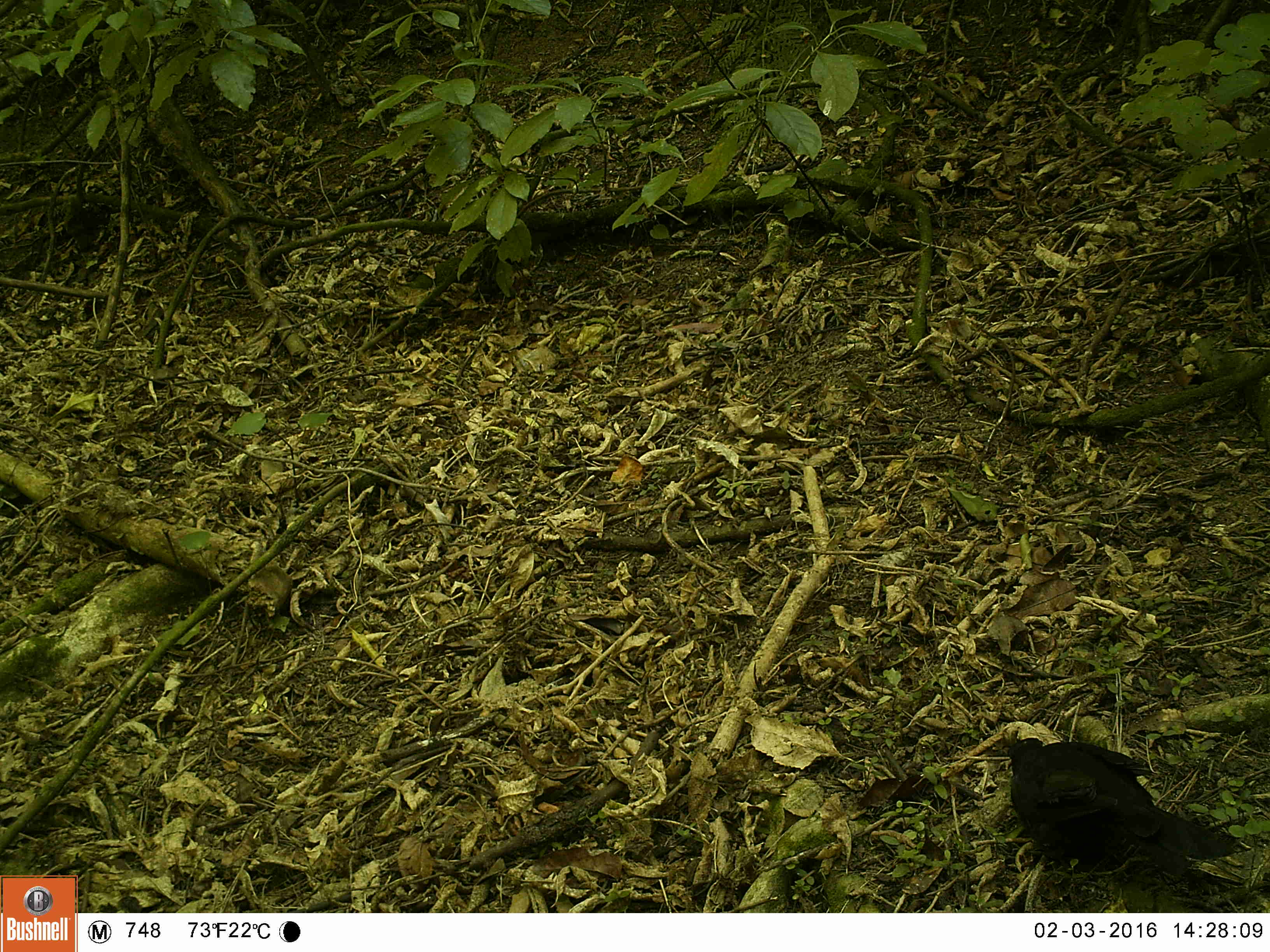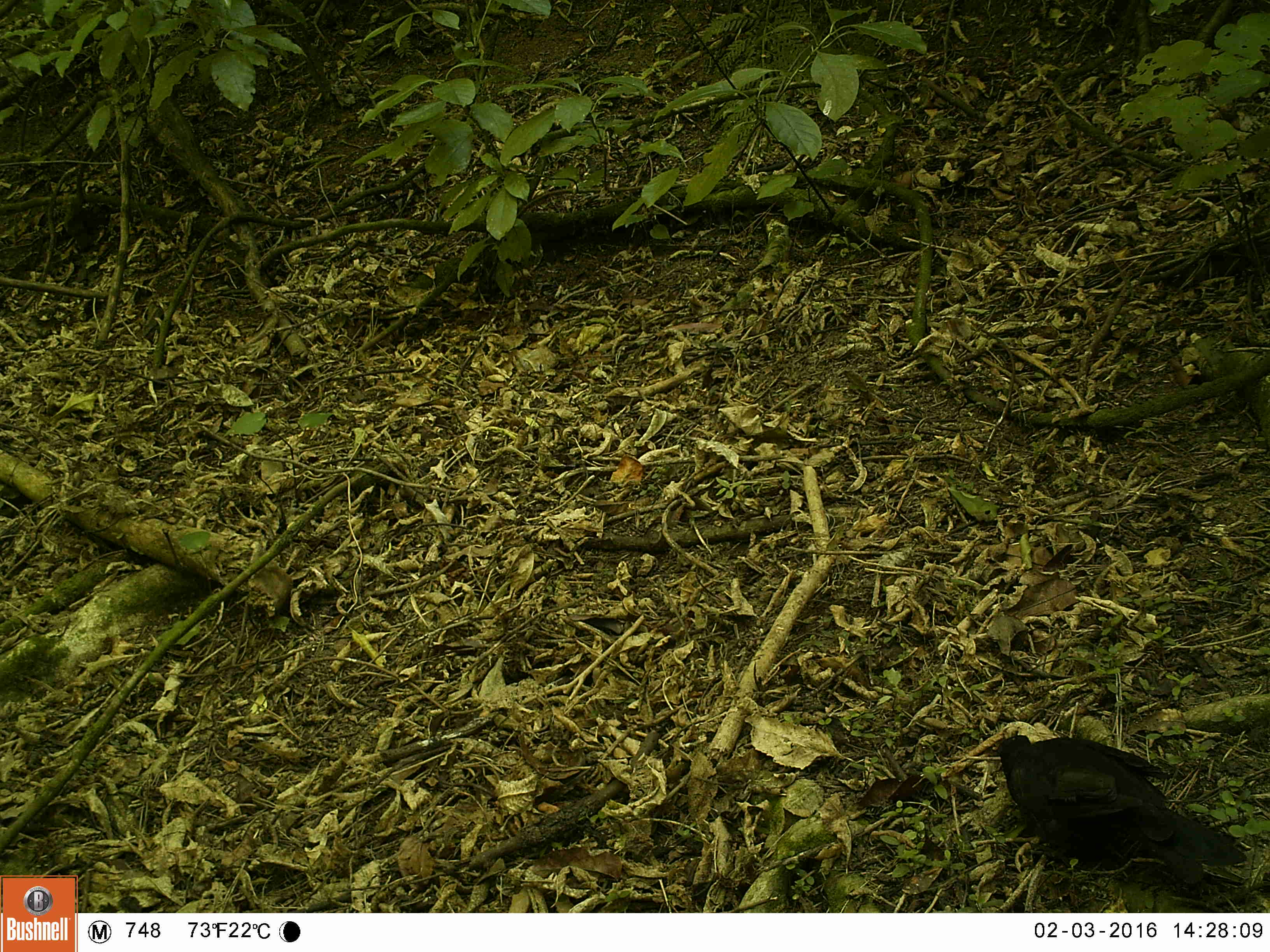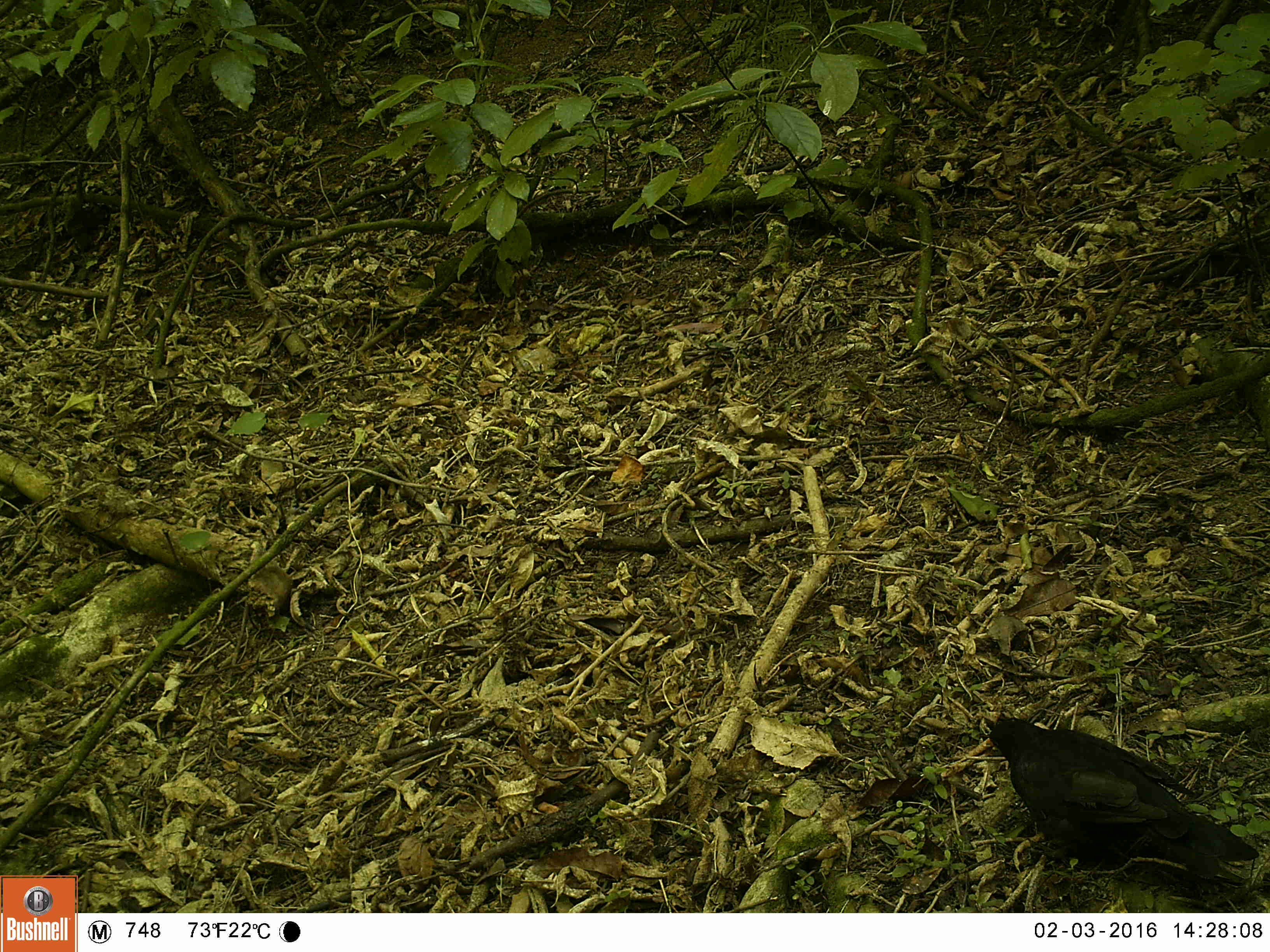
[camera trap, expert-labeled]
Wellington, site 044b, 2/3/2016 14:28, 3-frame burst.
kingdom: Animalia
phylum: Chordata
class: Aves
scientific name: Aves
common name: bird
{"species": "bird (Aves)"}